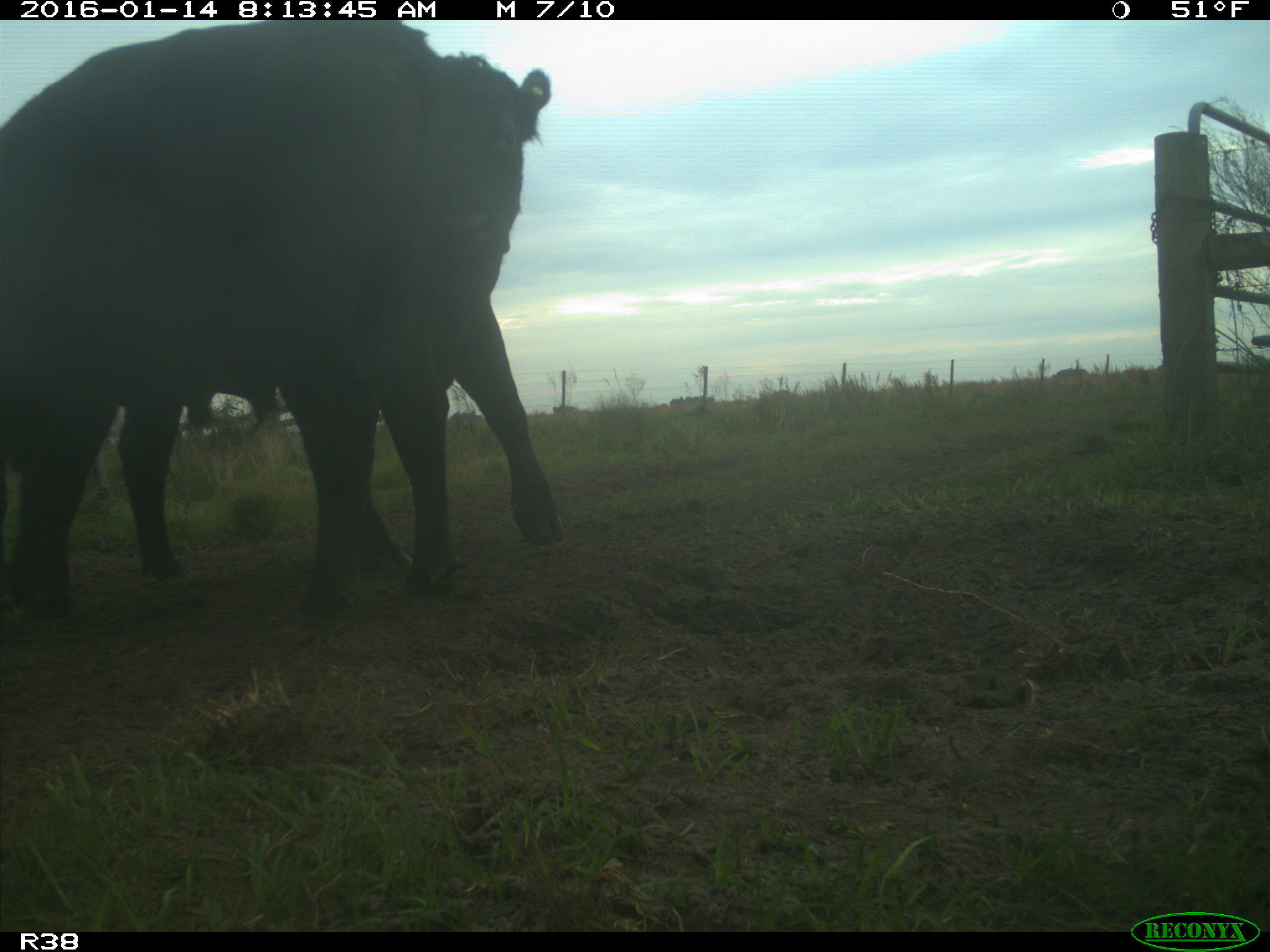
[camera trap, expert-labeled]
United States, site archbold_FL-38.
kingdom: Animalia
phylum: Chordata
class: Mammalia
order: Artiodactyla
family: Bovidae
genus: Bos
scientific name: Bos taurus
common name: domestic cow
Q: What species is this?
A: Bos taurus (domestic cow).